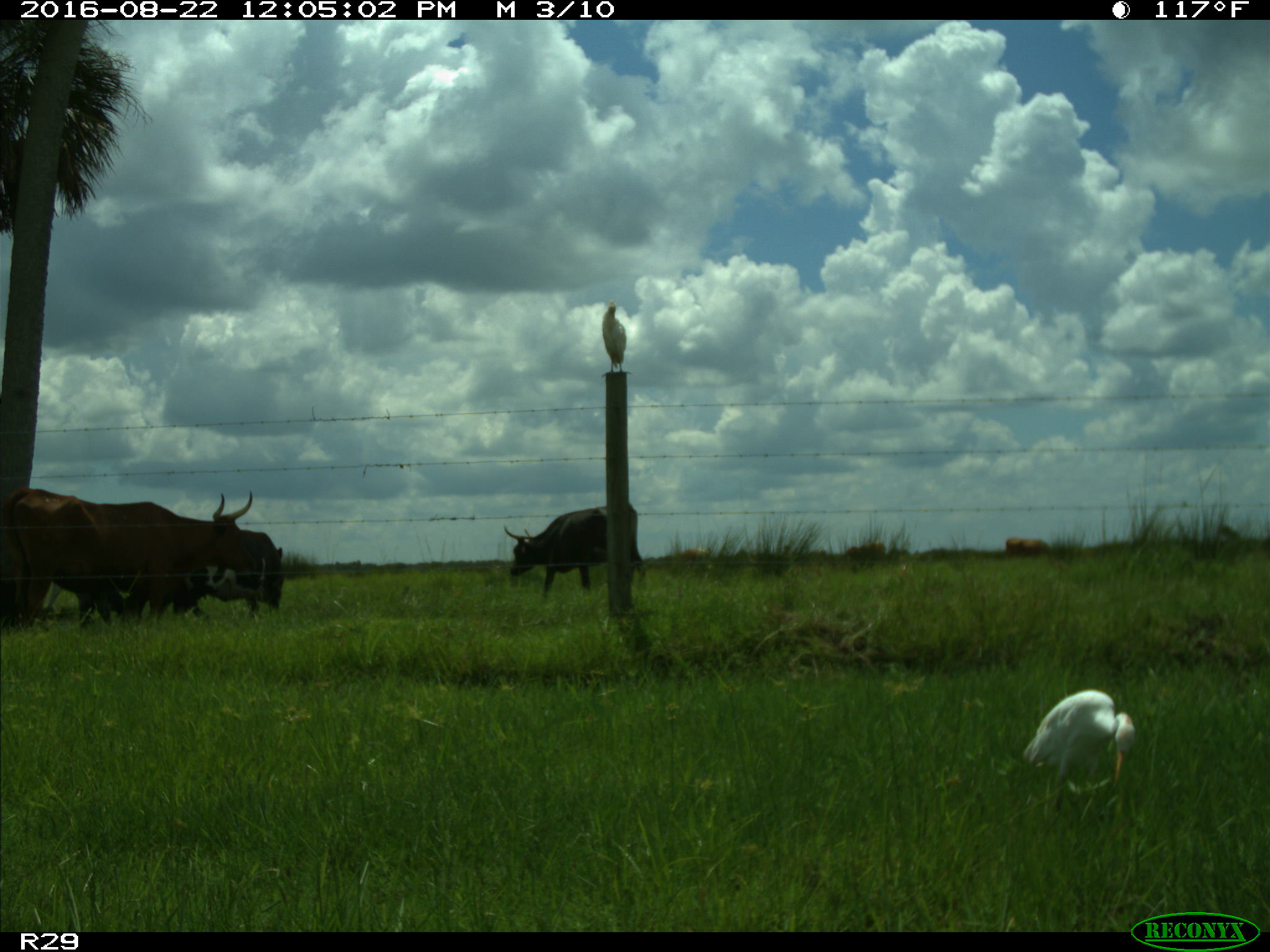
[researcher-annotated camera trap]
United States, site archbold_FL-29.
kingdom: Animalia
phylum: Chordata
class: Mammalia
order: Artiodactyla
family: Bovidae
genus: Bos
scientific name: Bos taurus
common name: domestic cow